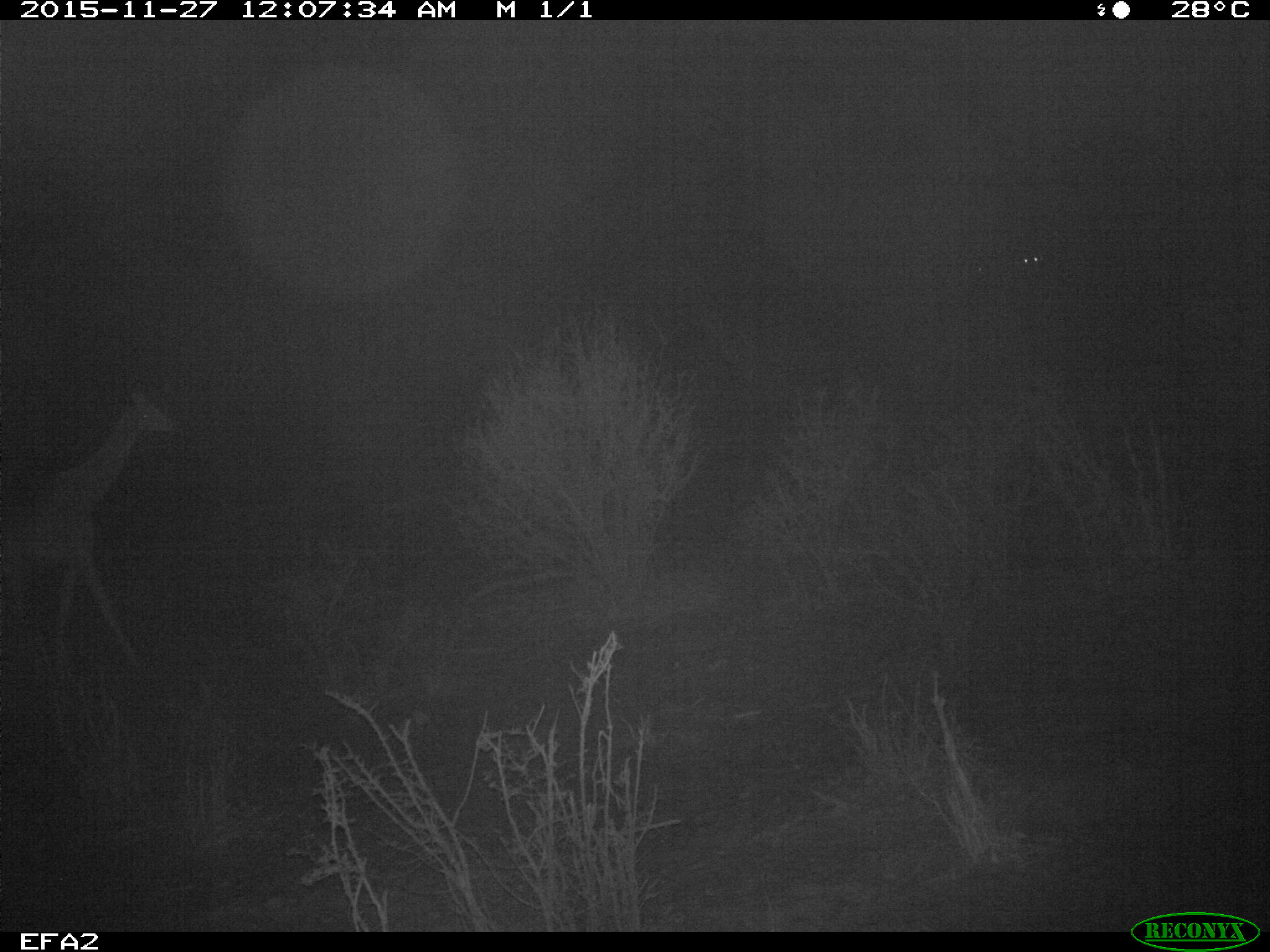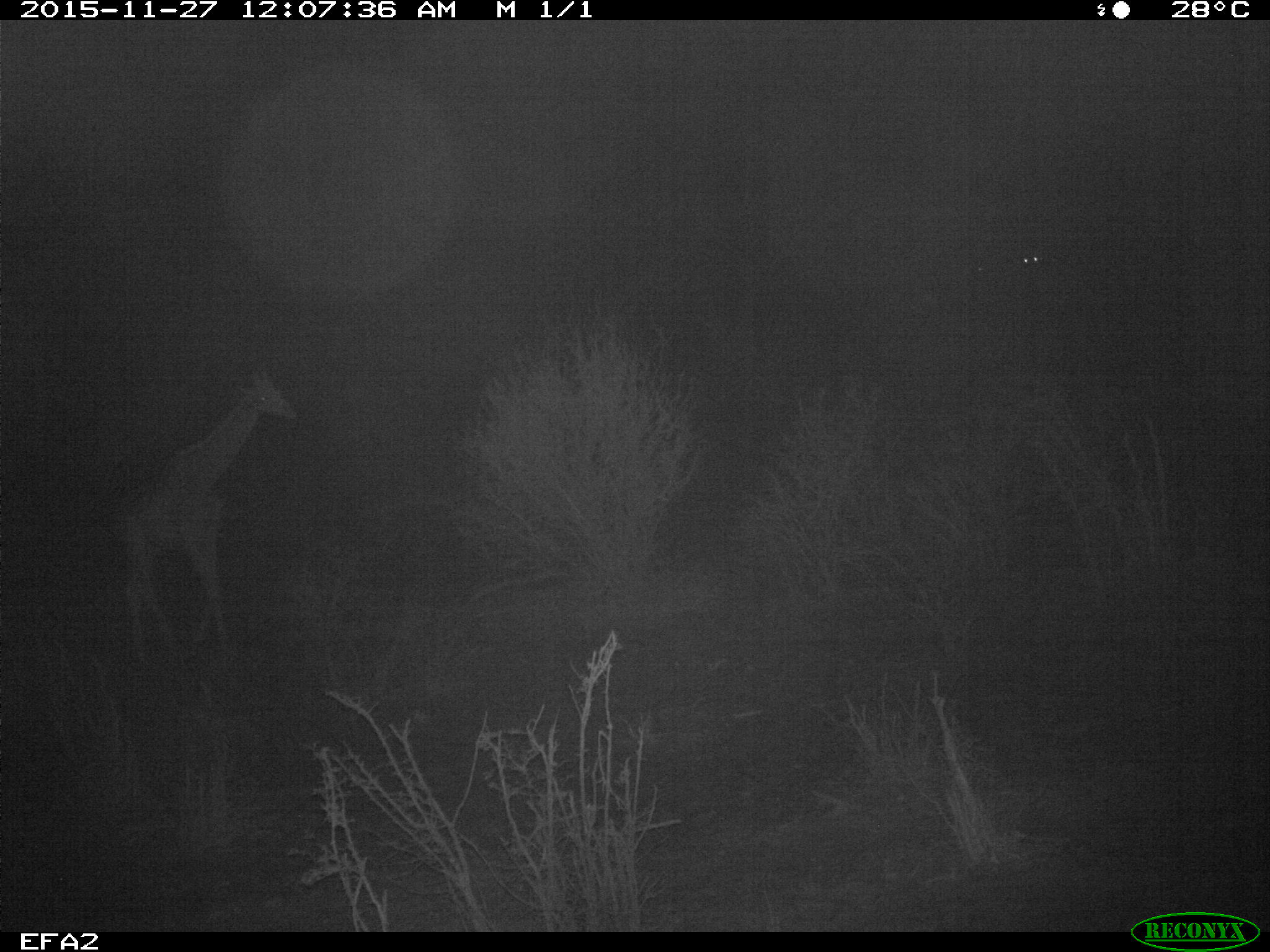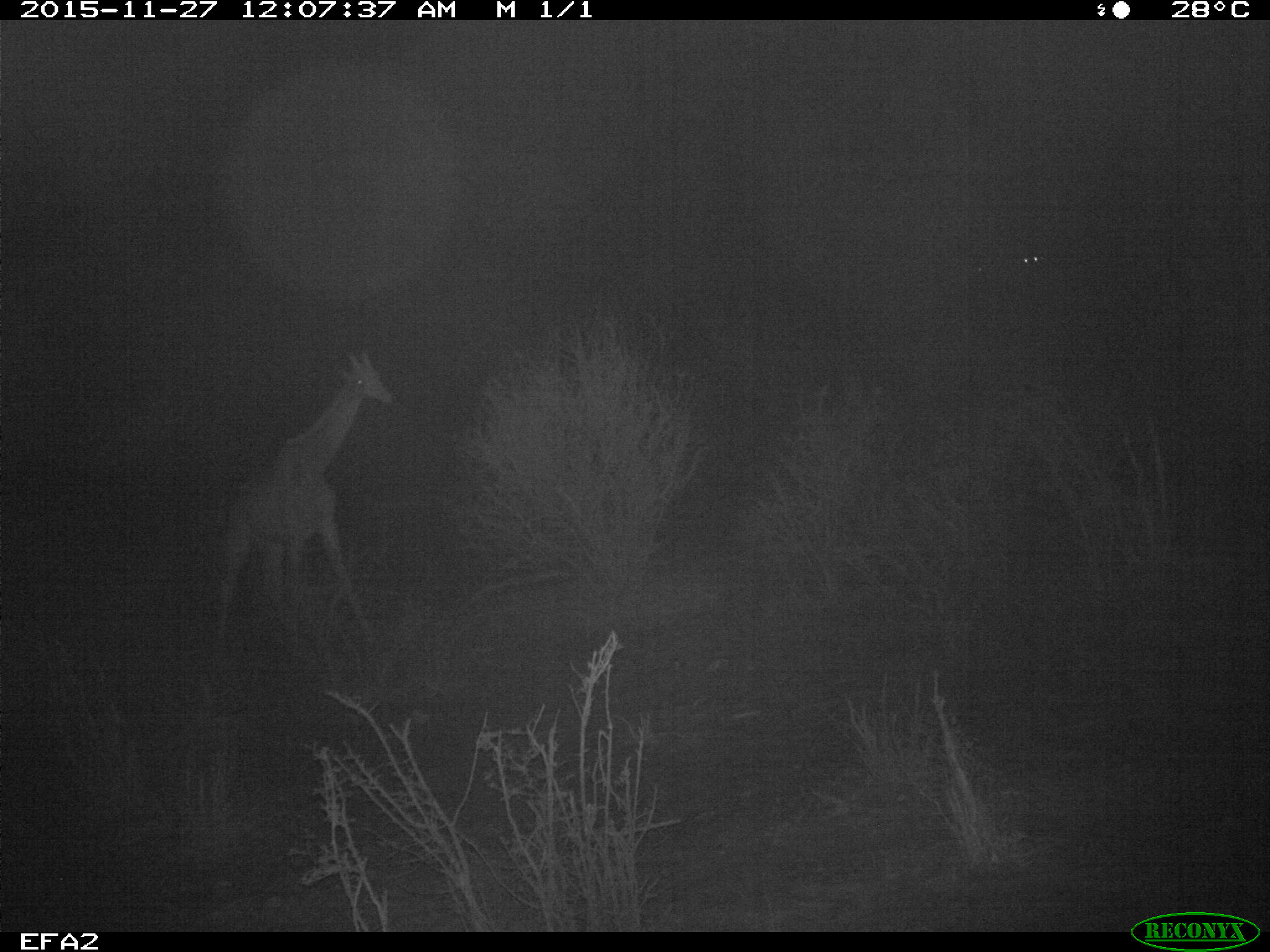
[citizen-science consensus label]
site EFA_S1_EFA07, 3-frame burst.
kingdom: Animalia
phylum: Chordata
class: Mammalia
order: Artiodactyla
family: Giraffidae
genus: Giraffa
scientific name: Giraffa camelopardalis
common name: giraffe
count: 1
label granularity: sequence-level